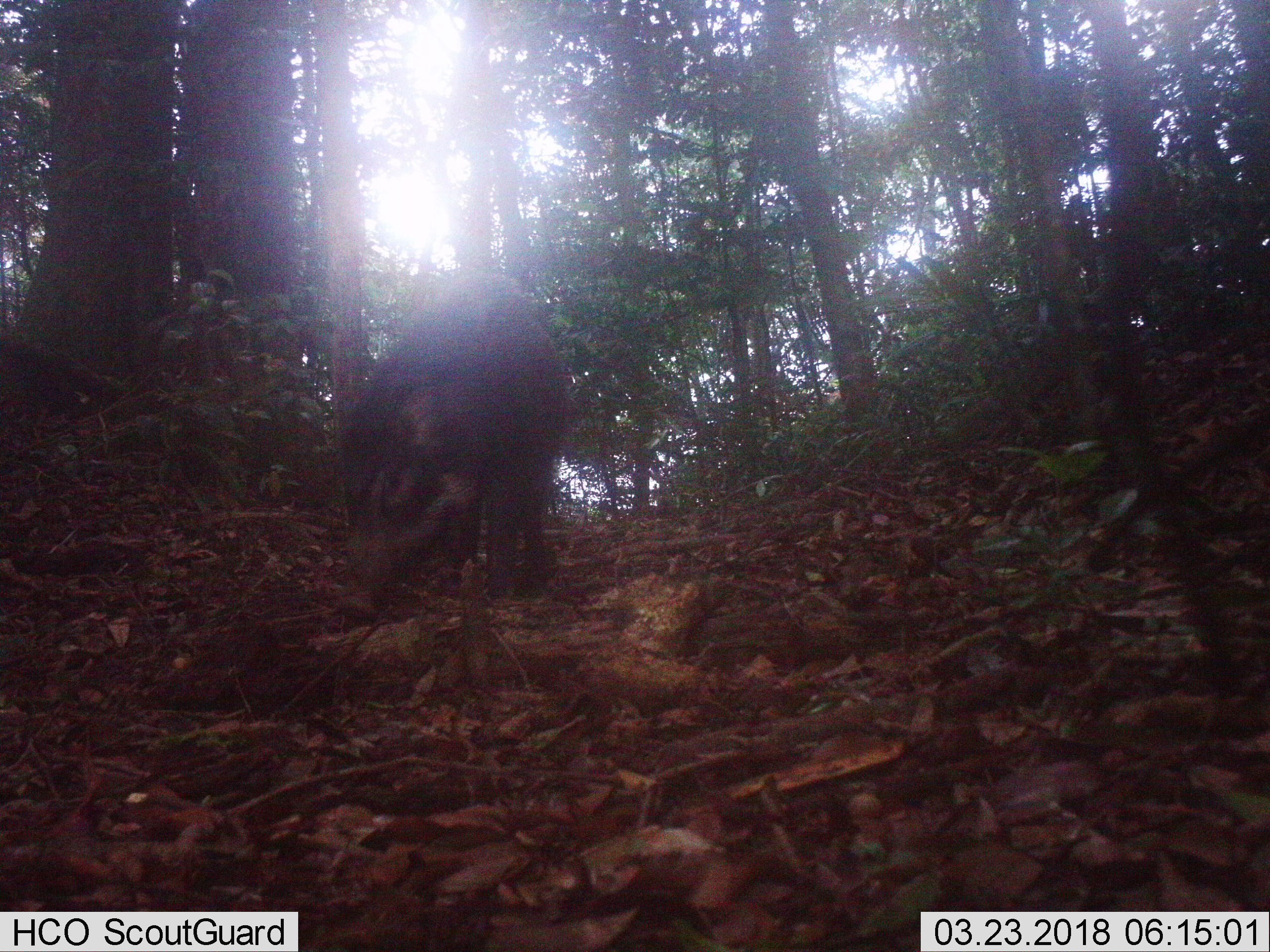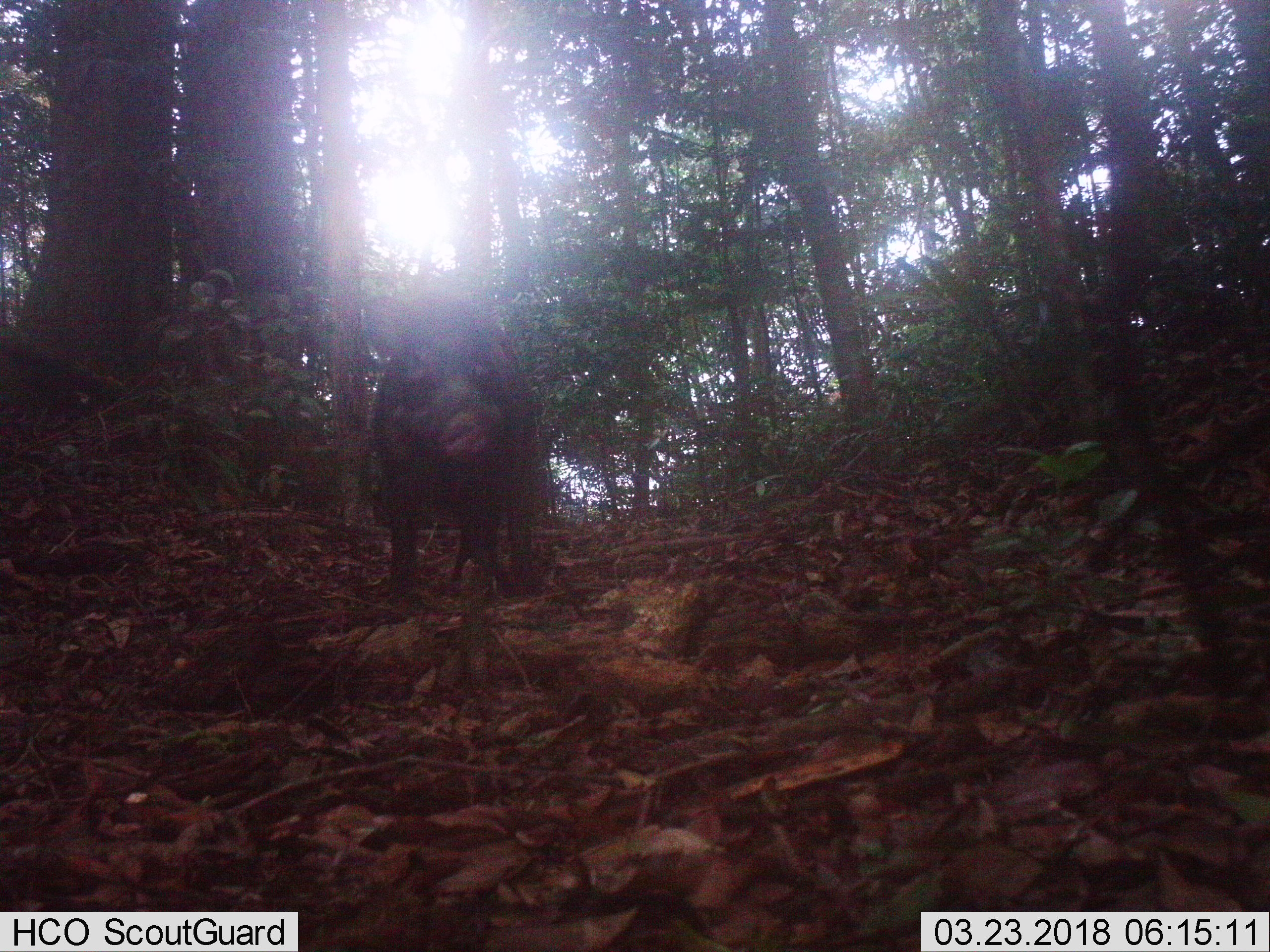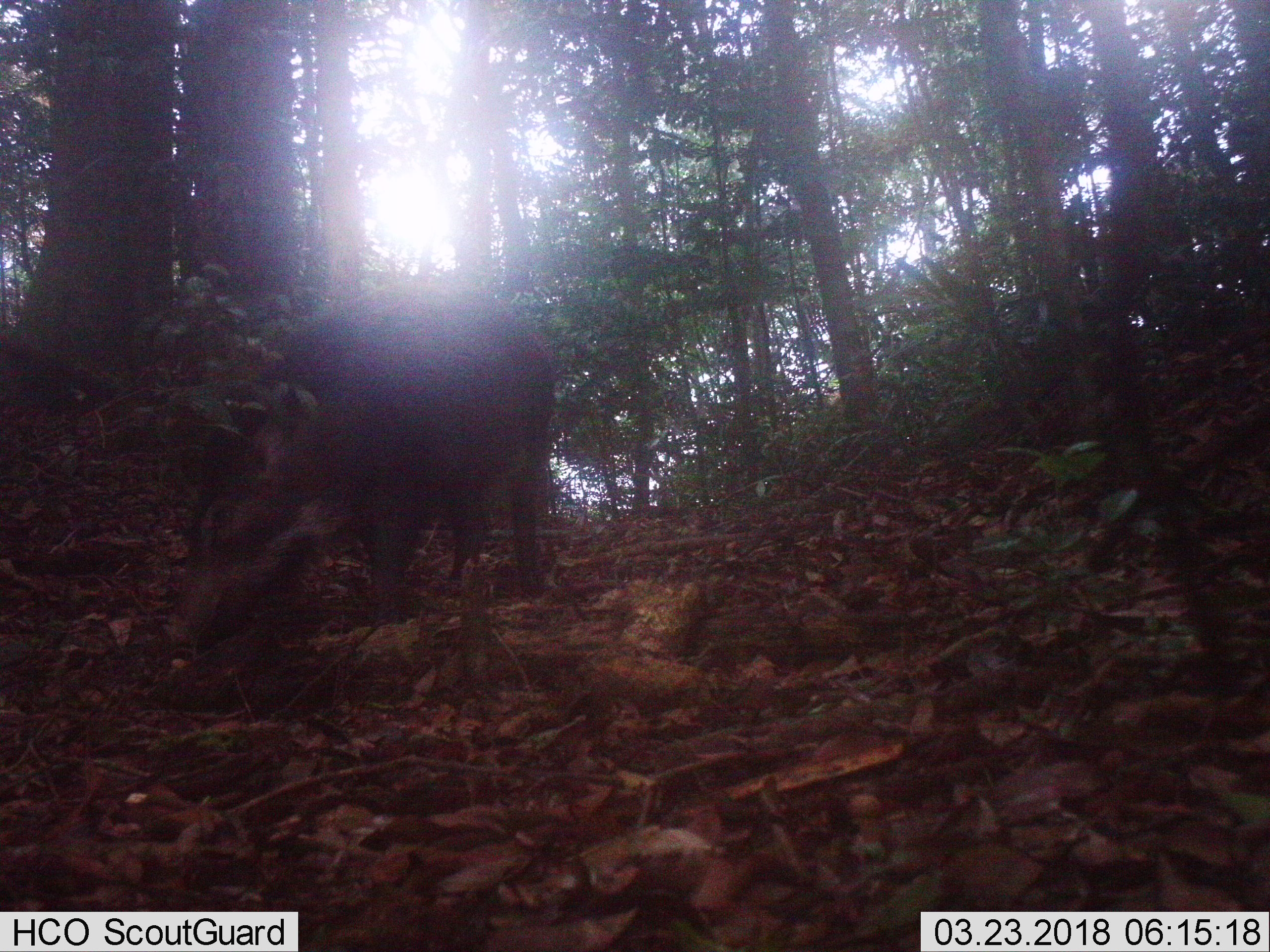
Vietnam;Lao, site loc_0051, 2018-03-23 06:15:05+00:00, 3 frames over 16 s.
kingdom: Animalia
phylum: Chordata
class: Mammalia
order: Artiodactyla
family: Suidae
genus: Sus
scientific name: Sus scrofa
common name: eurasian wild pig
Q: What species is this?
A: Eurasian wild pig (Sus scrofa).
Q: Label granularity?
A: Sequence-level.